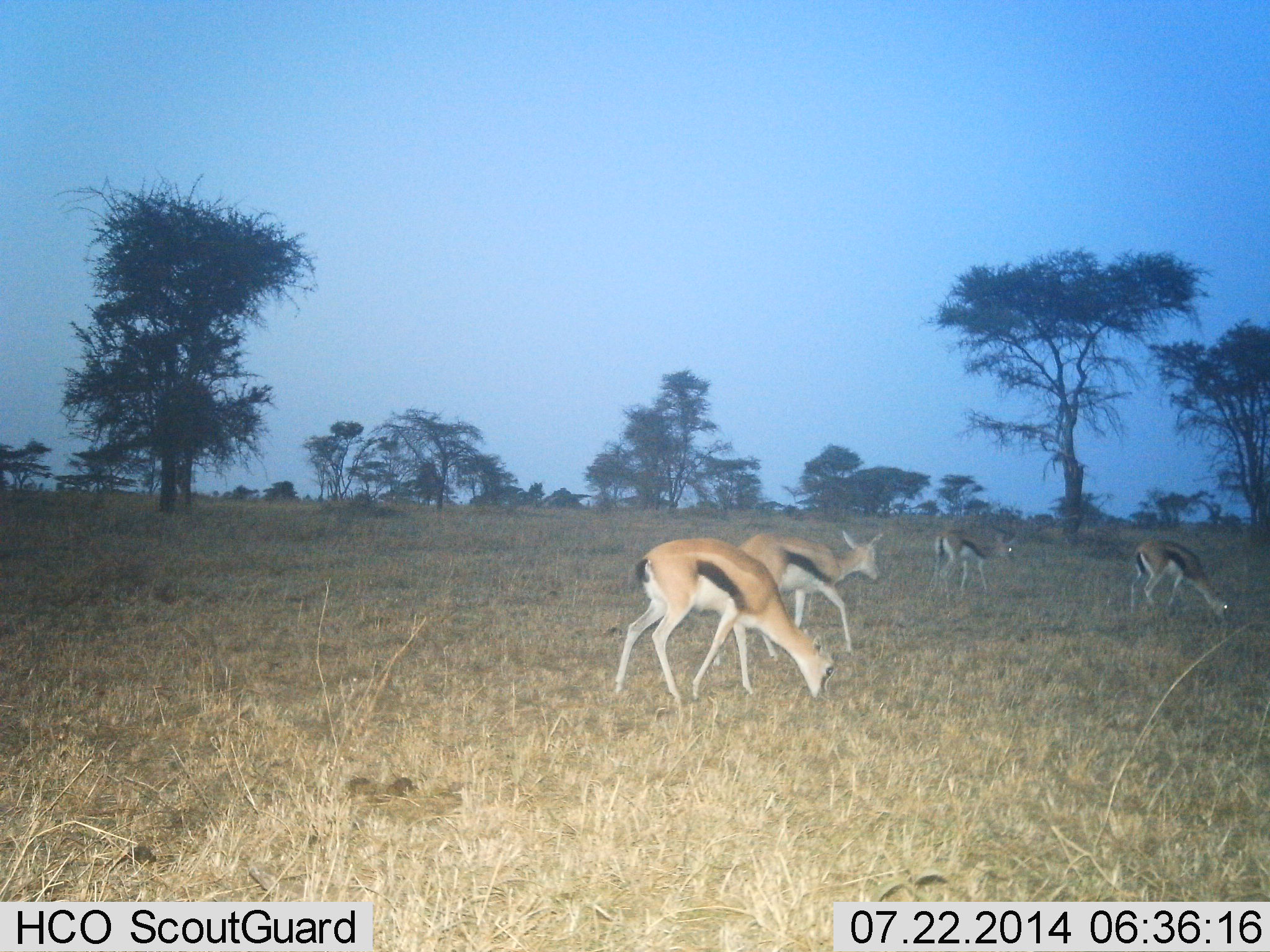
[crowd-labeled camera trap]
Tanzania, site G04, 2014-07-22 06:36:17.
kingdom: Animalia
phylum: Chordata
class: Mammalia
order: Artiodactyla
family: Bovidae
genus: Eudorcas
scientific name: Eudorcas thomsonii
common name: thomson's gazelle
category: gazellethomsons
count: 4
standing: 20%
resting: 0%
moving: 30%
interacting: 0%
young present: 0%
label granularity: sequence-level